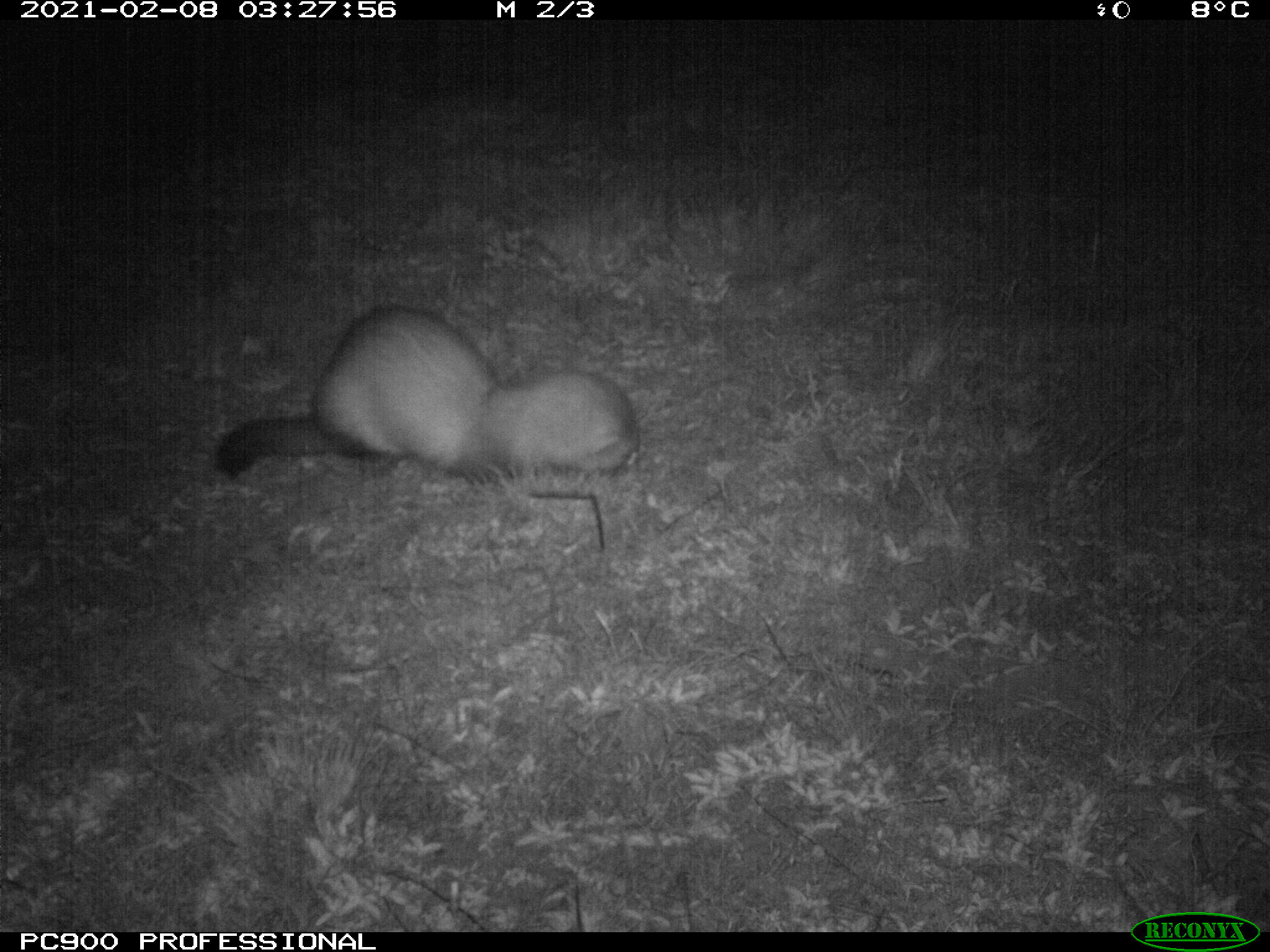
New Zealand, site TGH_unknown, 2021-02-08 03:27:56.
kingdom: Animalia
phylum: Chordata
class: Mammalia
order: Carnivora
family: Mustelidae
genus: Mustela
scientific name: Mustela furo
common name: ferret